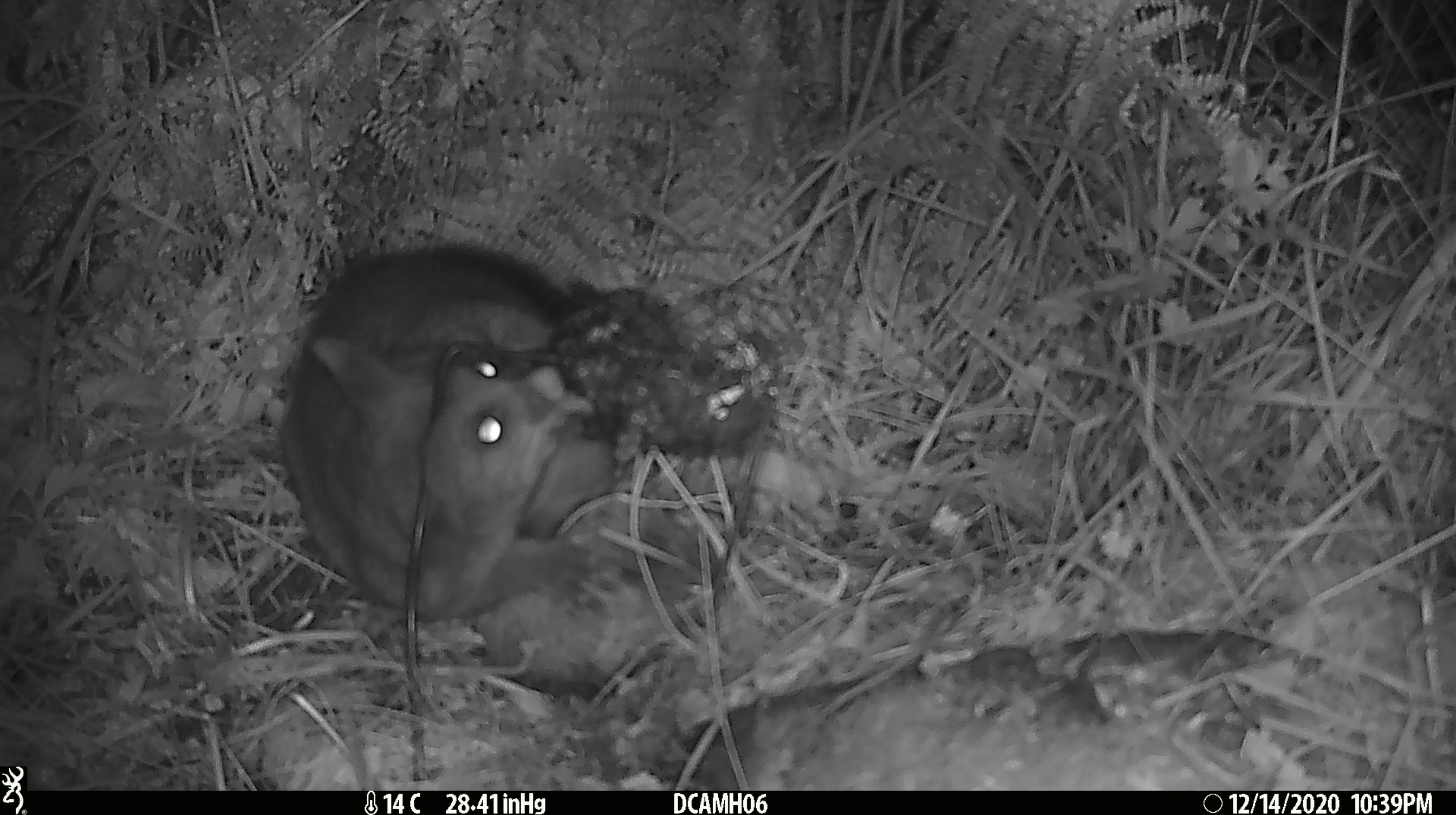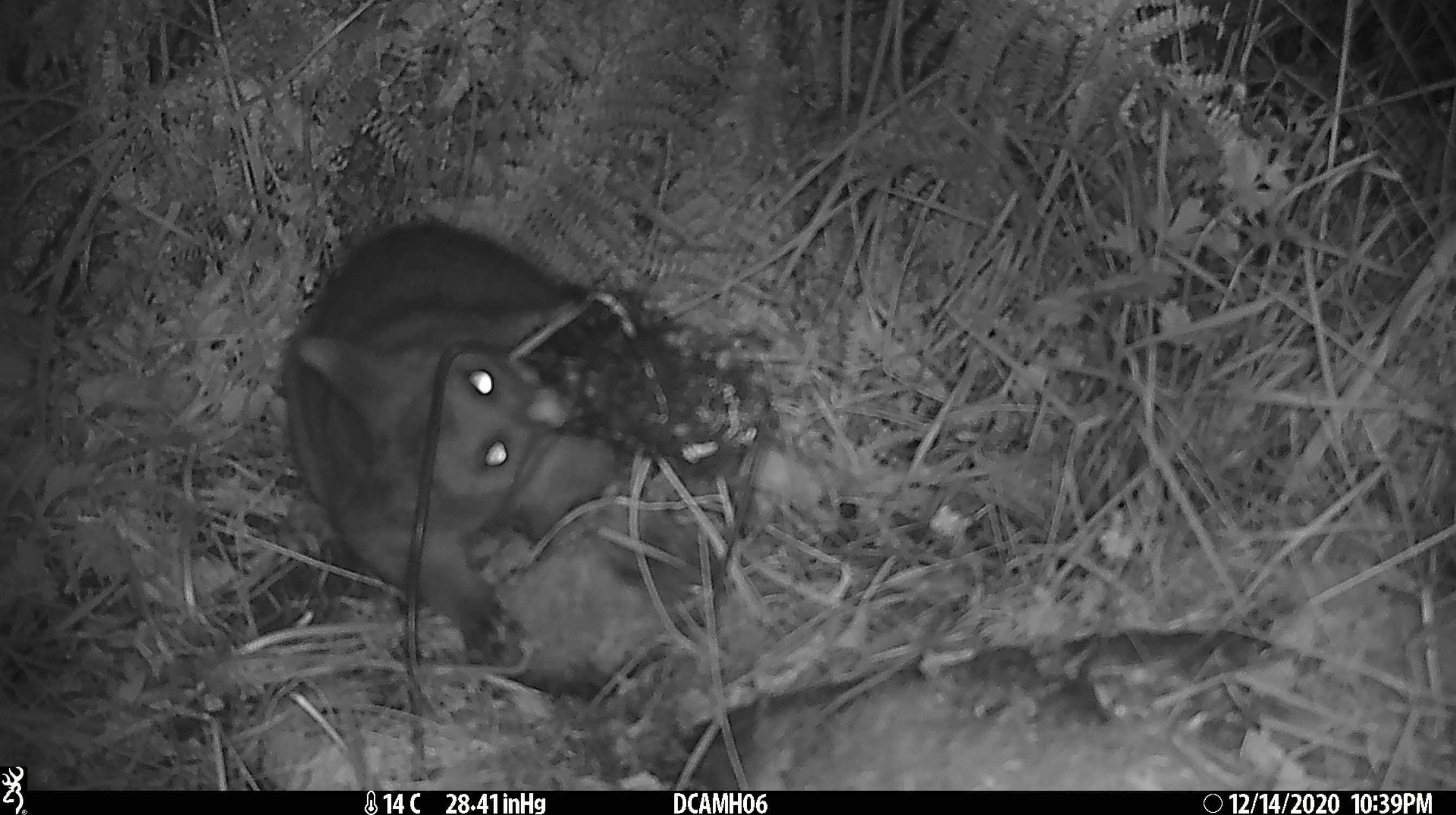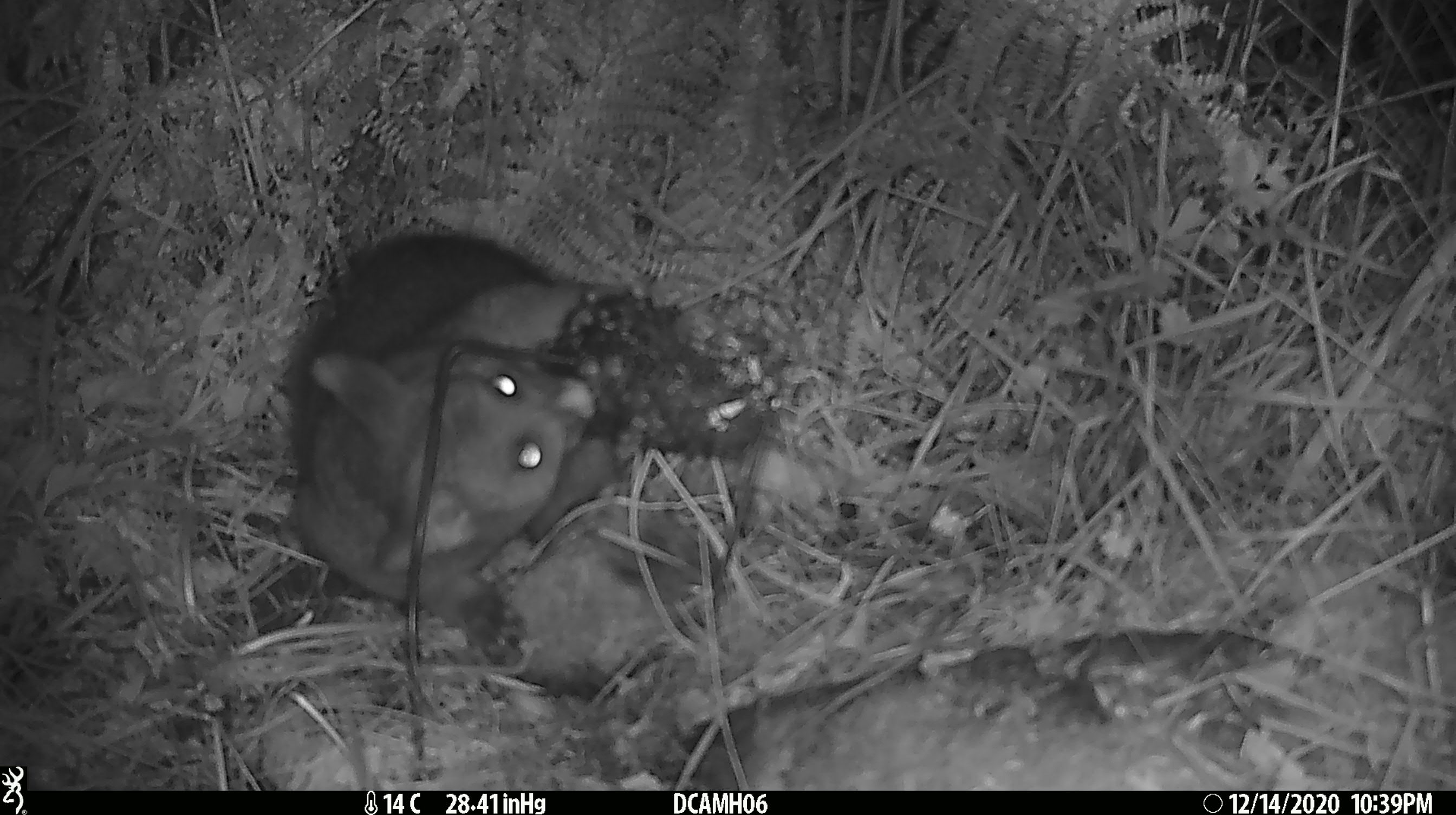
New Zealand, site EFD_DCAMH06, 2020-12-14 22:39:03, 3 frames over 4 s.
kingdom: Animalia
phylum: Chordata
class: Mammalia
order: Diprotodontia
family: Phalangeridae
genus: Trichosurus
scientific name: Trichosurus vulpecula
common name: common brushtail possum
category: possum